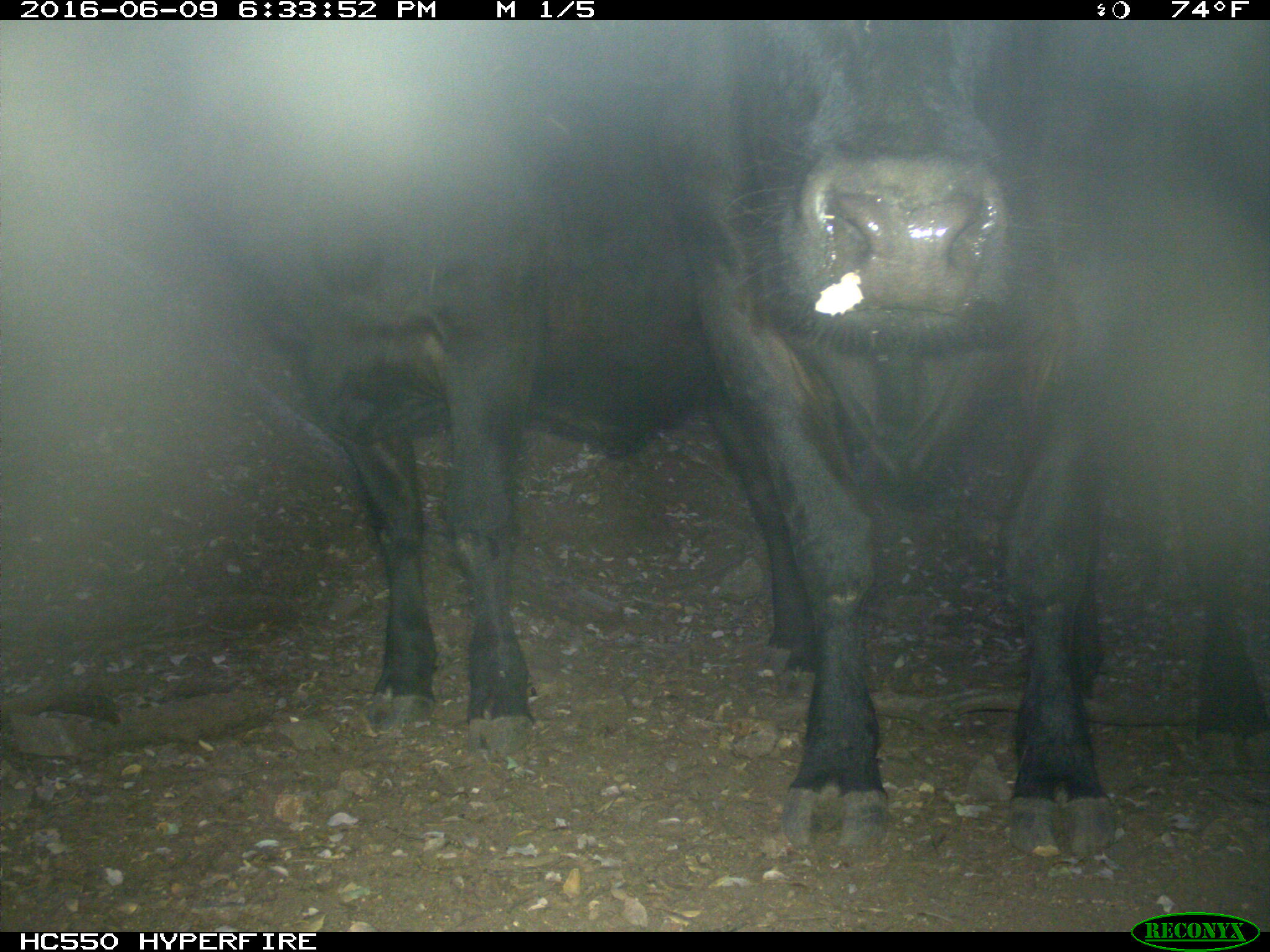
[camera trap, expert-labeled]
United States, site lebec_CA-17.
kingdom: Animalia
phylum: Chordata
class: Mammalia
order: Artiodactyla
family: Bovidae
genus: Bos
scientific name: Bos taurus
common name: domestic cow